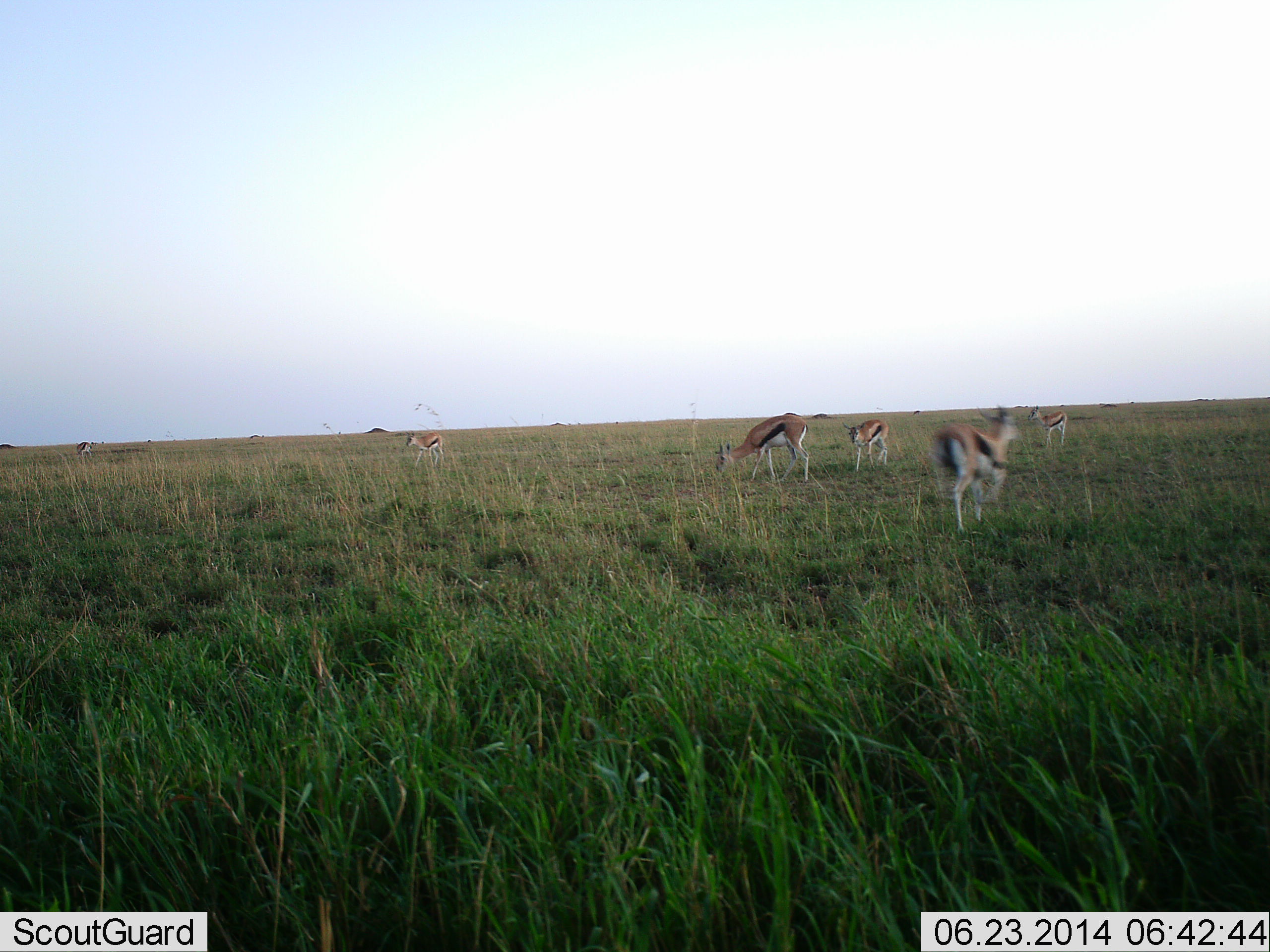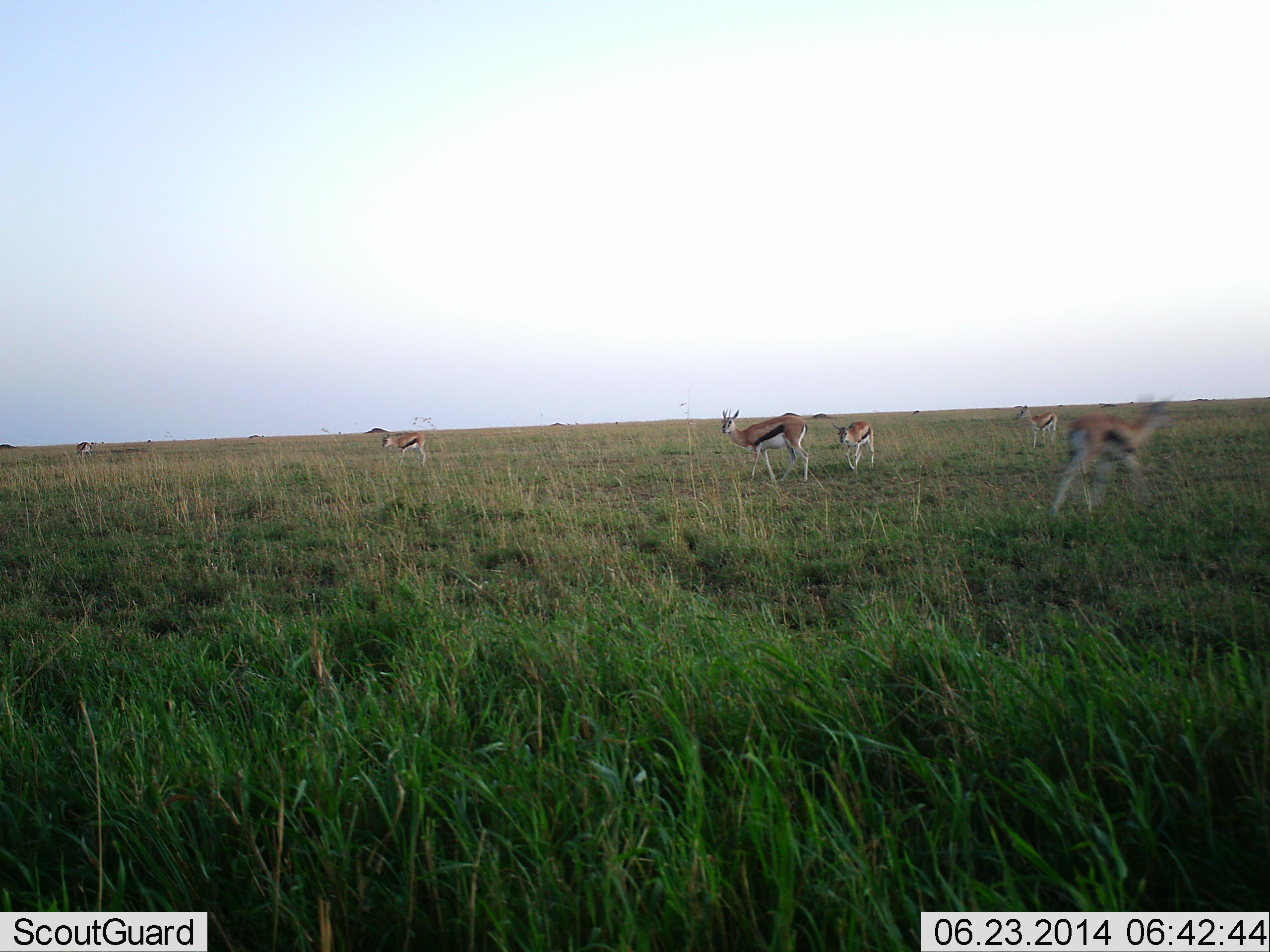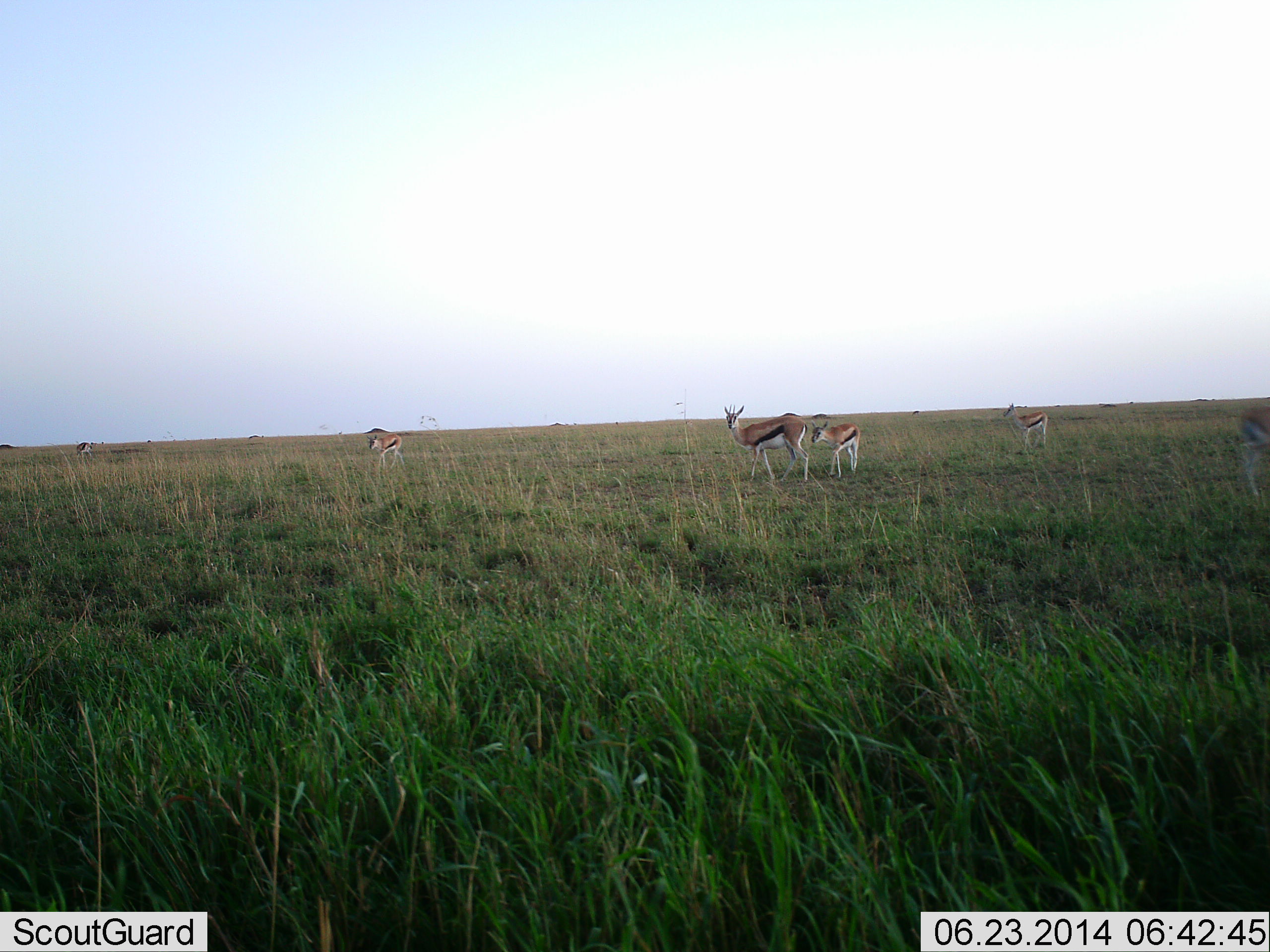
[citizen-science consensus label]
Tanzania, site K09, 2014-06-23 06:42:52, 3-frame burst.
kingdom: Animalia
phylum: Chordata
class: Mammalia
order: Artiodactyla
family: Bovidae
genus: Eudorcas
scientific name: Eudorcas thomsonii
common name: thomson's gazelle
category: gazellethomsons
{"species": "gazellethomsons (thomson's gazelle) (Eudorcas thomsonii)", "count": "5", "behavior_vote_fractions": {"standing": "60%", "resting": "0%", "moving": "90%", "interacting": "0%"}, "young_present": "60%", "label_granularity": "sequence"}